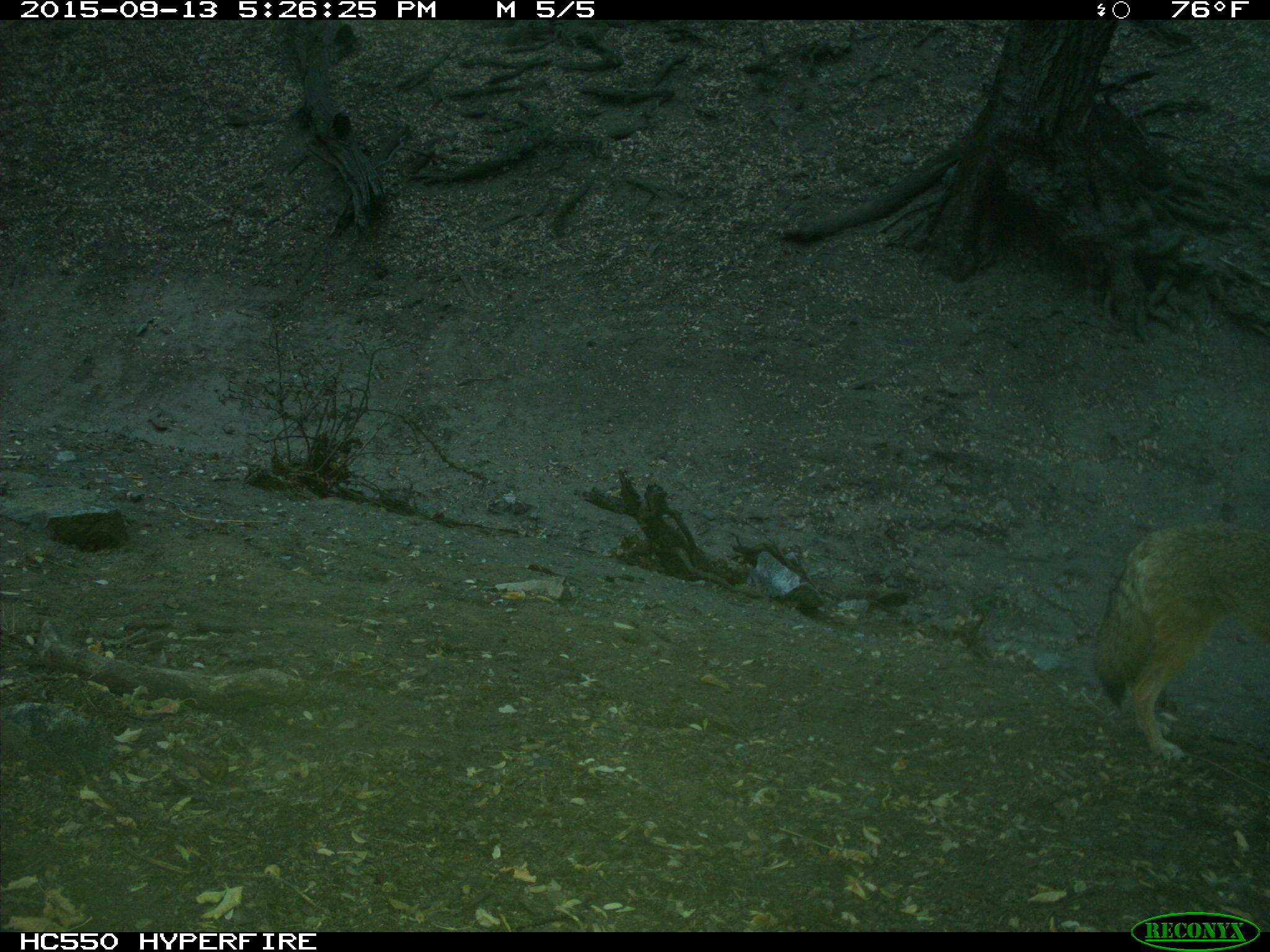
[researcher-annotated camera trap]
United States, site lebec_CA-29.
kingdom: Animalia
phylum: Chordata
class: Mammalia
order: Carnivora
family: Canidae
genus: Canis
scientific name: Canis latrans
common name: coyote